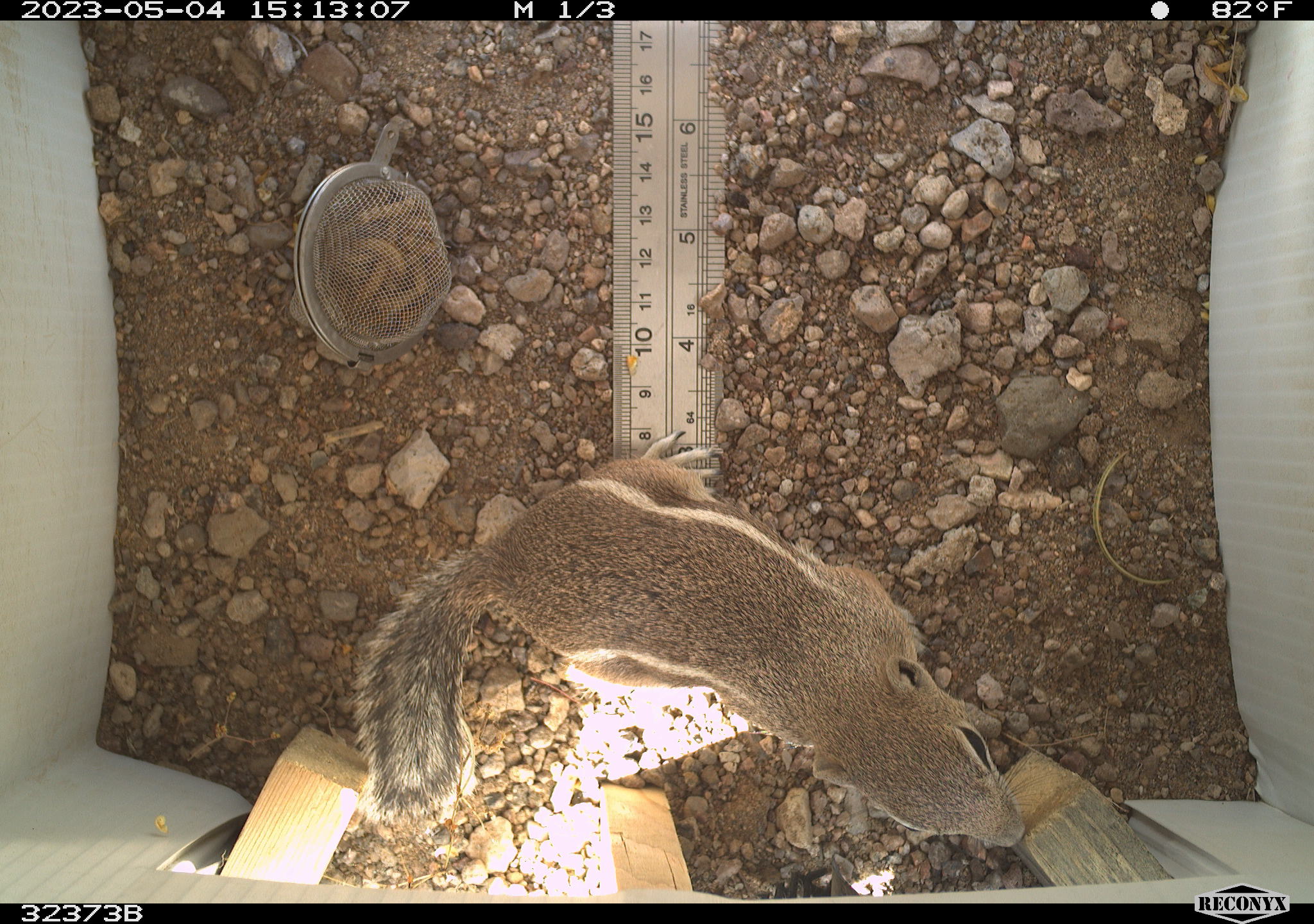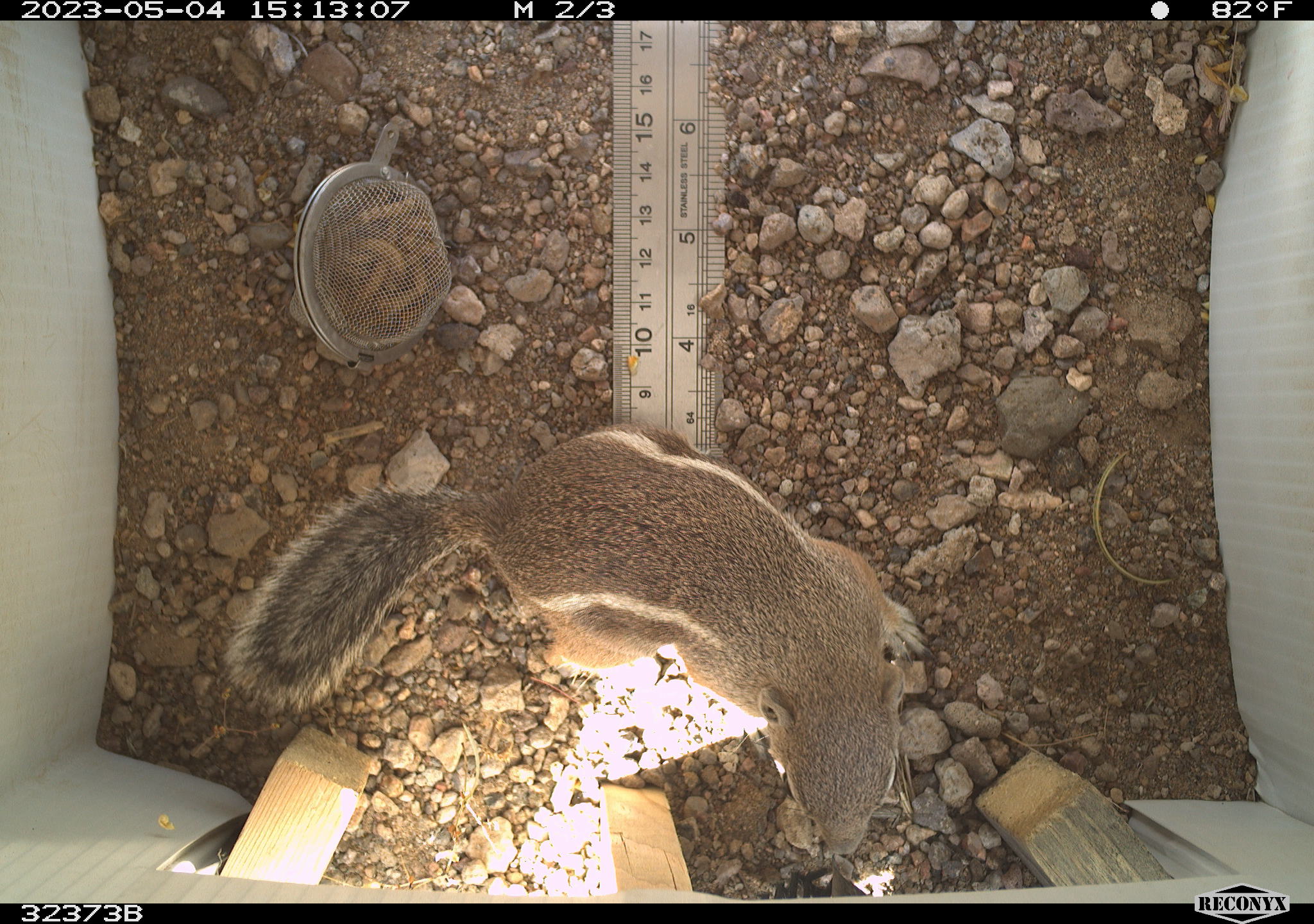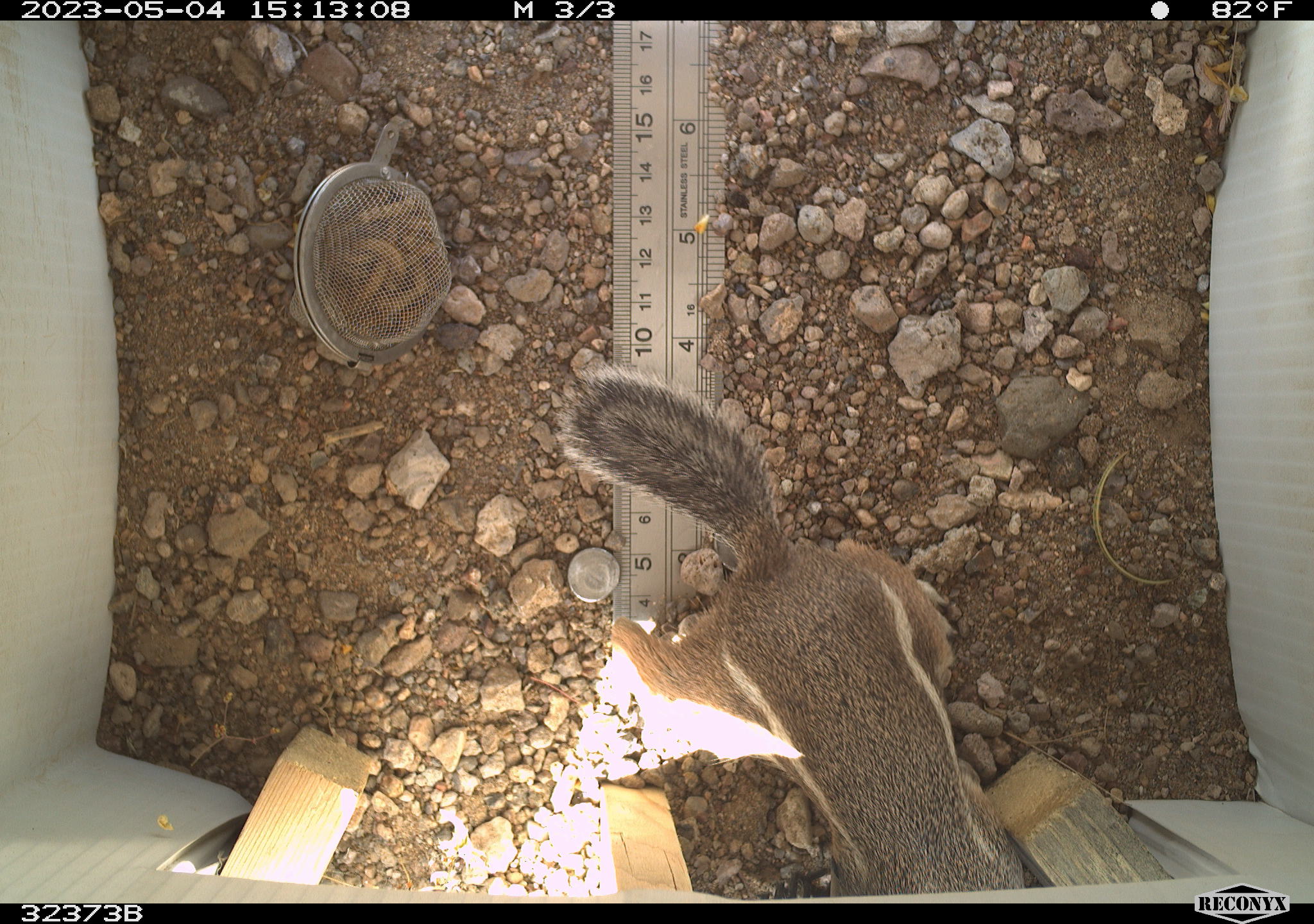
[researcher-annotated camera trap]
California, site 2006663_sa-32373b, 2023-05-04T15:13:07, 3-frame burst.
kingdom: Animalia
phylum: Chordata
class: Mammalia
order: Rodentia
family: Sciuridae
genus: Ammospermophilus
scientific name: Ammospermophilus leucurus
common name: white-tailed antelope squirrel